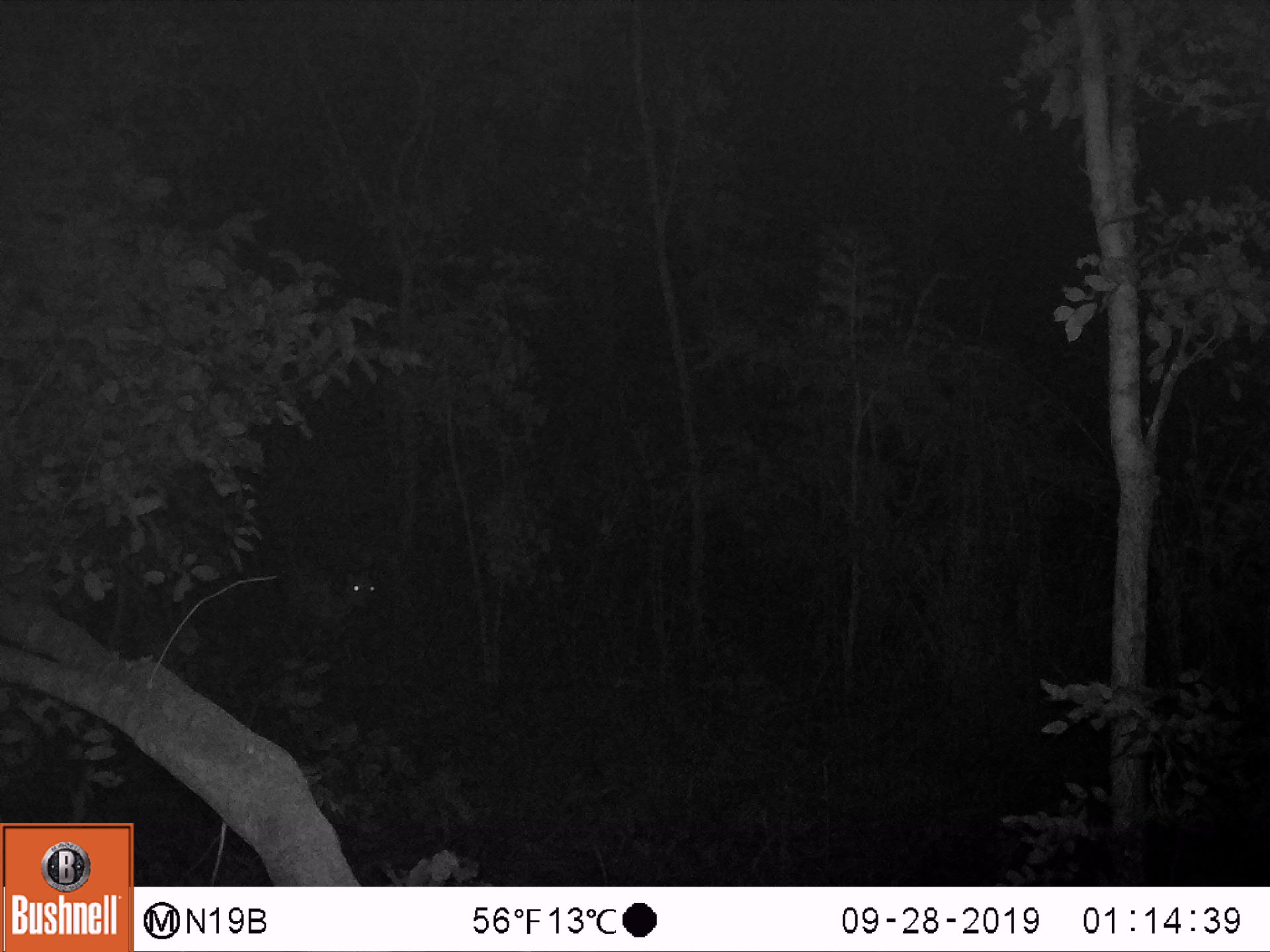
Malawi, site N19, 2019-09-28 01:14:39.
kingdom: Animalia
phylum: Chordata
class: Mammalia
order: Artiodactyla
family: Bovidae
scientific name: Antilopinae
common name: small antelope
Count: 1.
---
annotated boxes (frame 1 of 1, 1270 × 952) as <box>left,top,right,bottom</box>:
small antelope: <box>260,542,382,681</box>